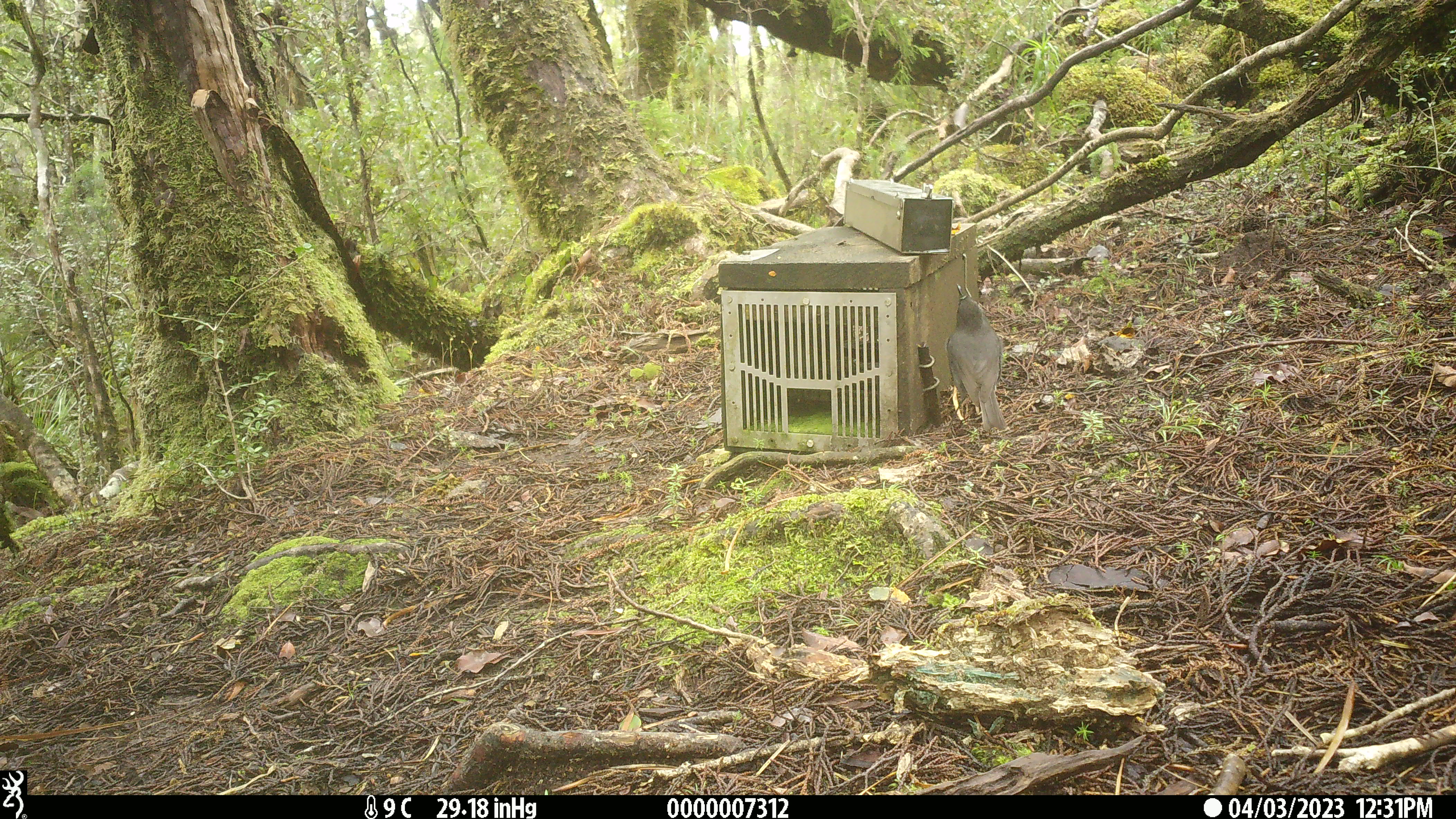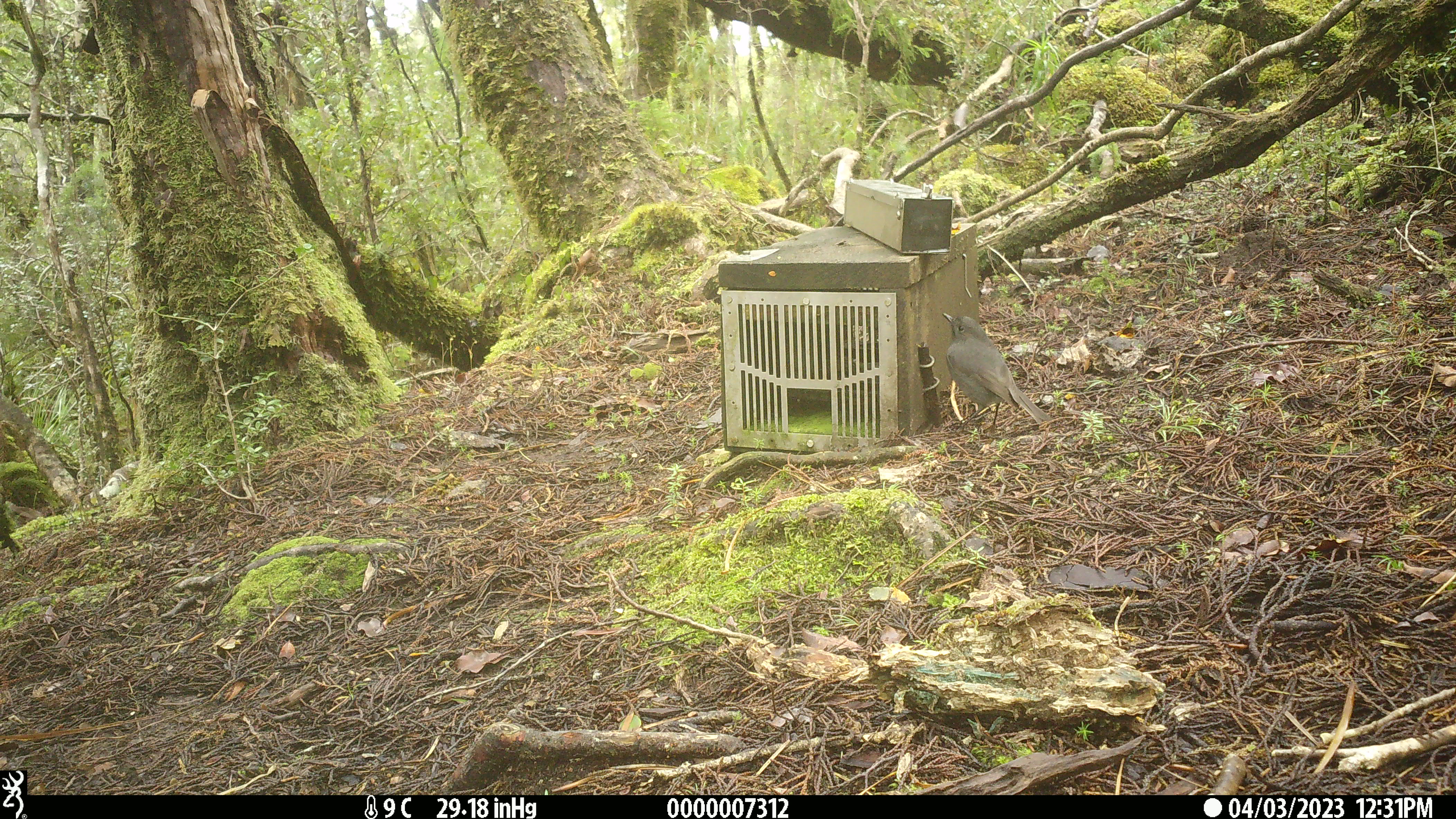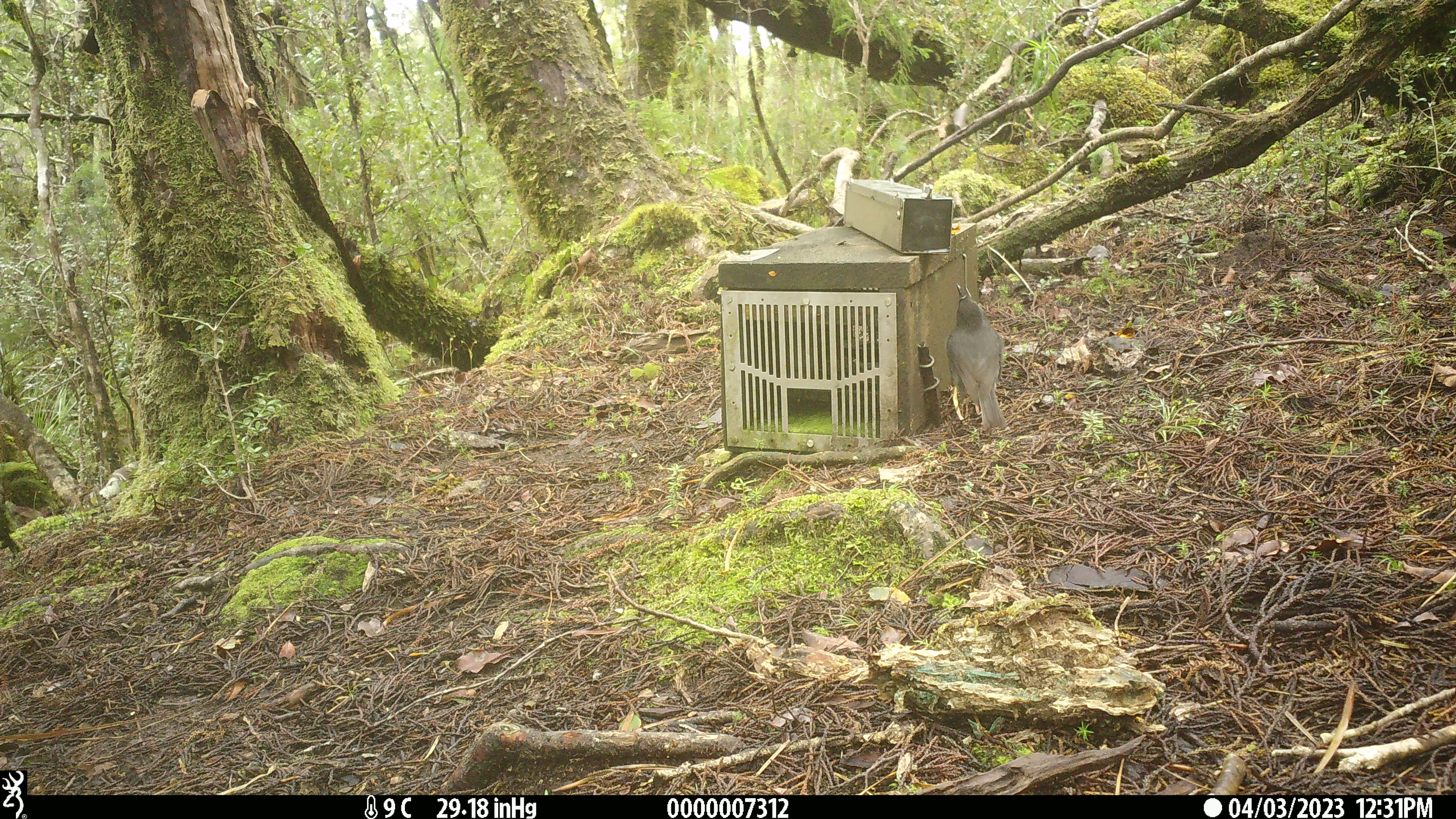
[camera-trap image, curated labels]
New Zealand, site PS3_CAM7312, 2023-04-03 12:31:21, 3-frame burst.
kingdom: Animalia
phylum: Chordata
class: Aves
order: Passeriformes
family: Petroicidae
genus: Petroica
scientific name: Petroica australis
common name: new zealand robin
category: robin